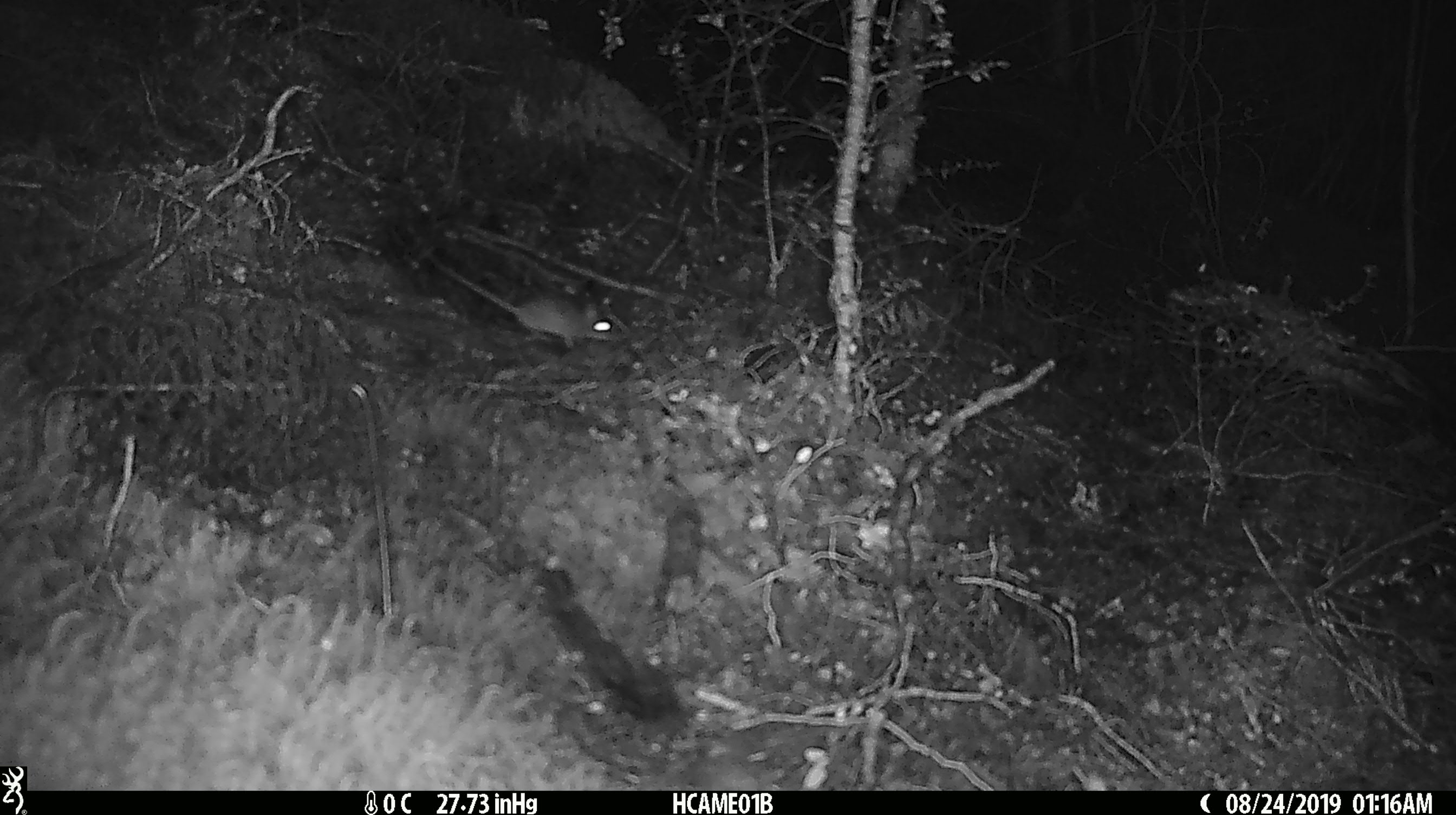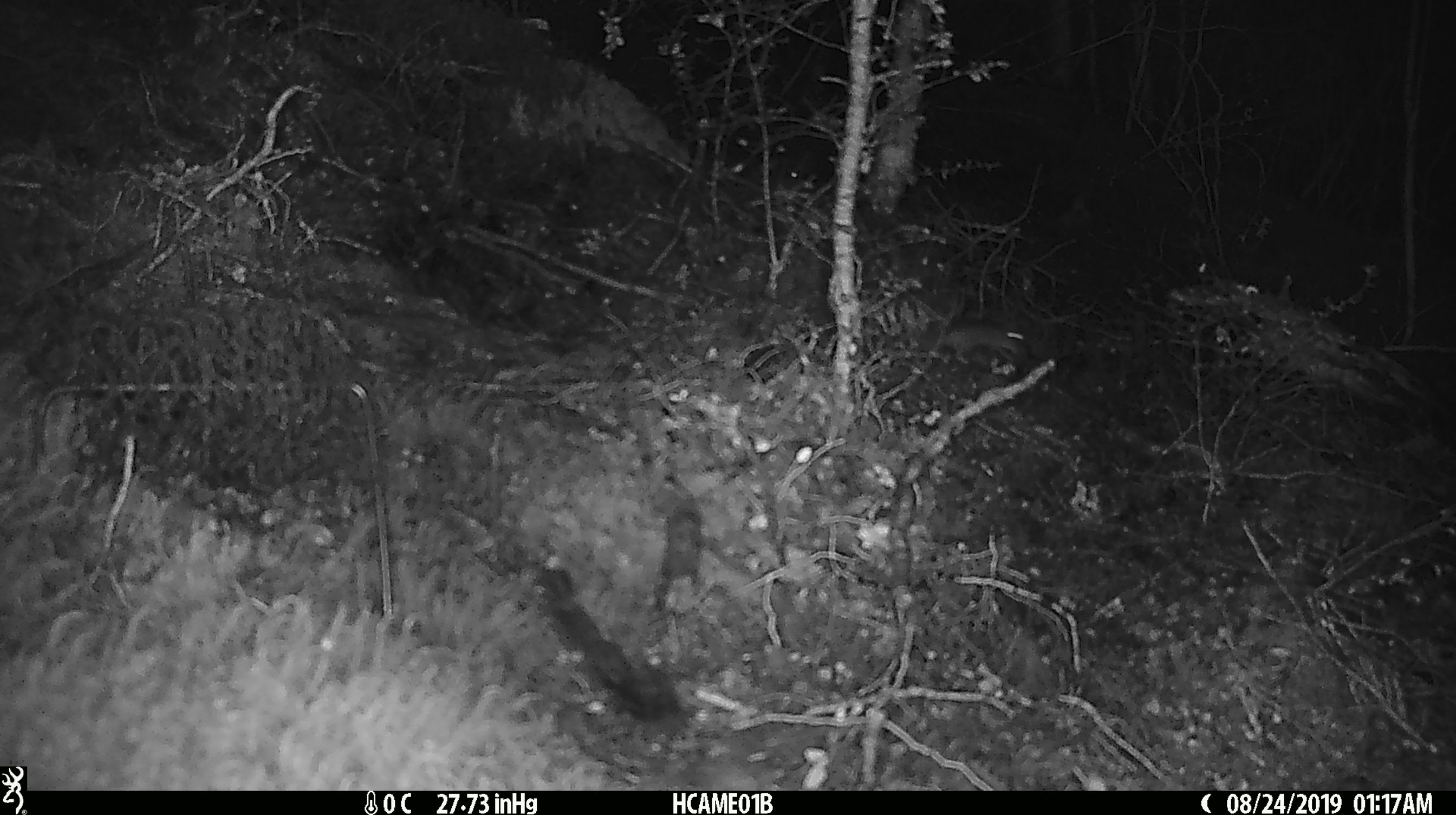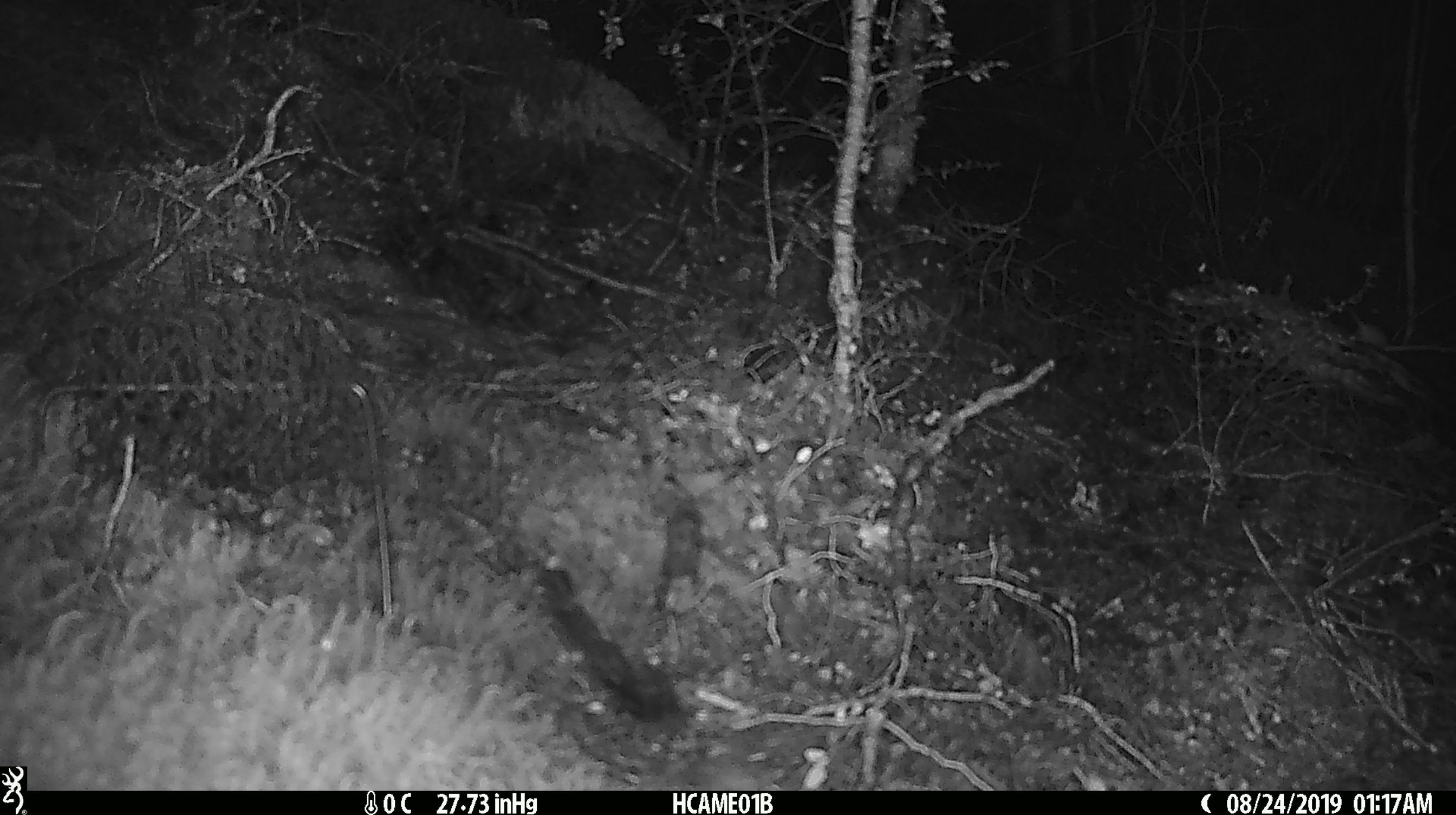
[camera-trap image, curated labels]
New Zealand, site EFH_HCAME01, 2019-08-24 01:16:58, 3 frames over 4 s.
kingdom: Animalia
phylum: Chordata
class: Mammalia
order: Rodentia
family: Muridae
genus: Mus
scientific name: Mus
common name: mouse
Mouse (Mus).